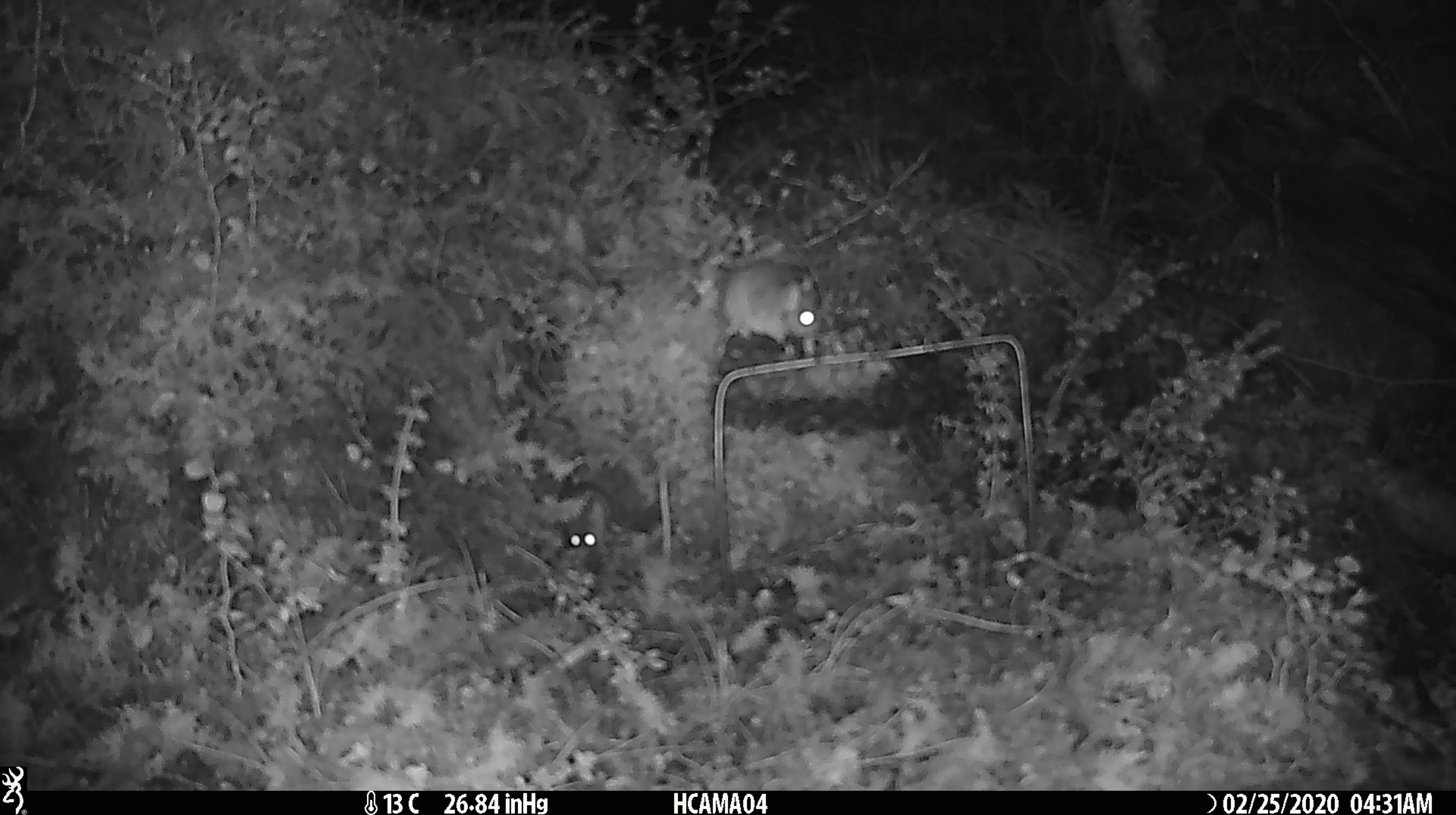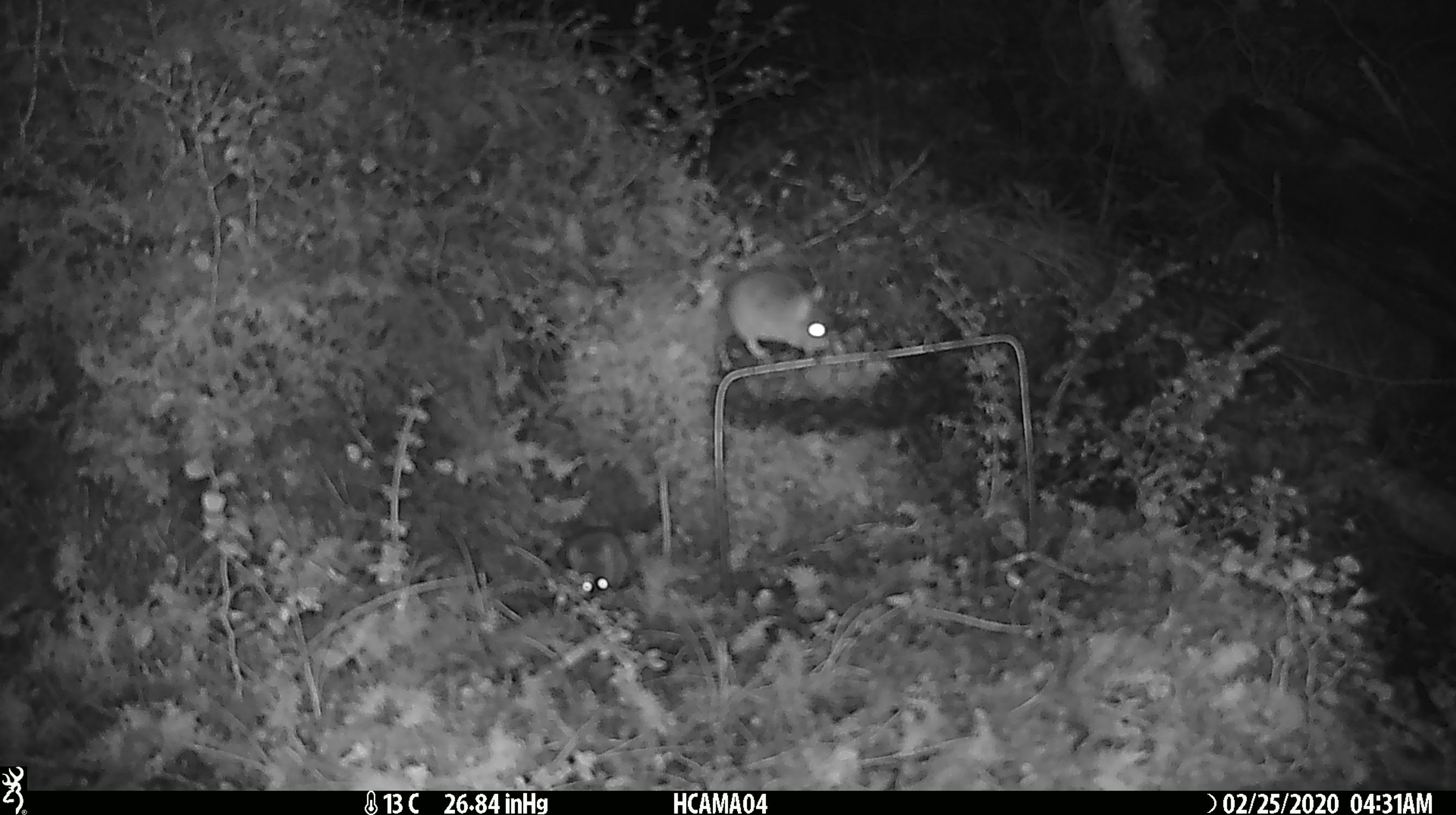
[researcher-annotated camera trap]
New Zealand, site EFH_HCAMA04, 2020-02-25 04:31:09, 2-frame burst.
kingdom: Animalia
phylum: Chordata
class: Mammalia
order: Rodentia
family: Muridae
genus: Mus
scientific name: Mus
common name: mouse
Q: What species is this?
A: Mouse (Mus).